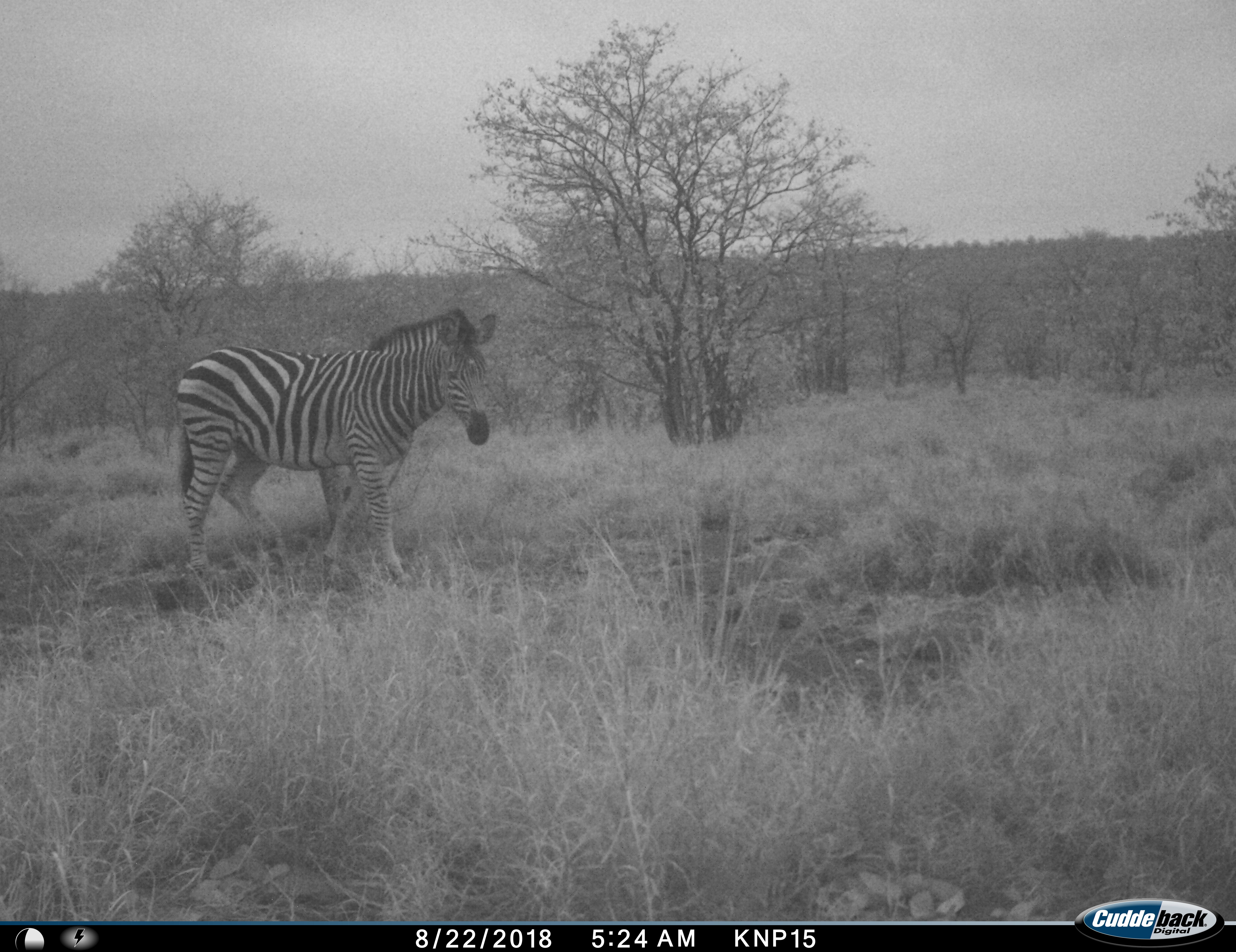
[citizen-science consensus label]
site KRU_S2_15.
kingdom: Animalia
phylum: Chordata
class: Mammalia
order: Perissodactyla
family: Equidae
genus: Equus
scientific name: Equus quagga burchellii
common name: burchell's zebra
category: zebraburchells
Zebraburchells (burchell's zebra) (Equus quagga burchellii), count 1. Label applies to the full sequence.